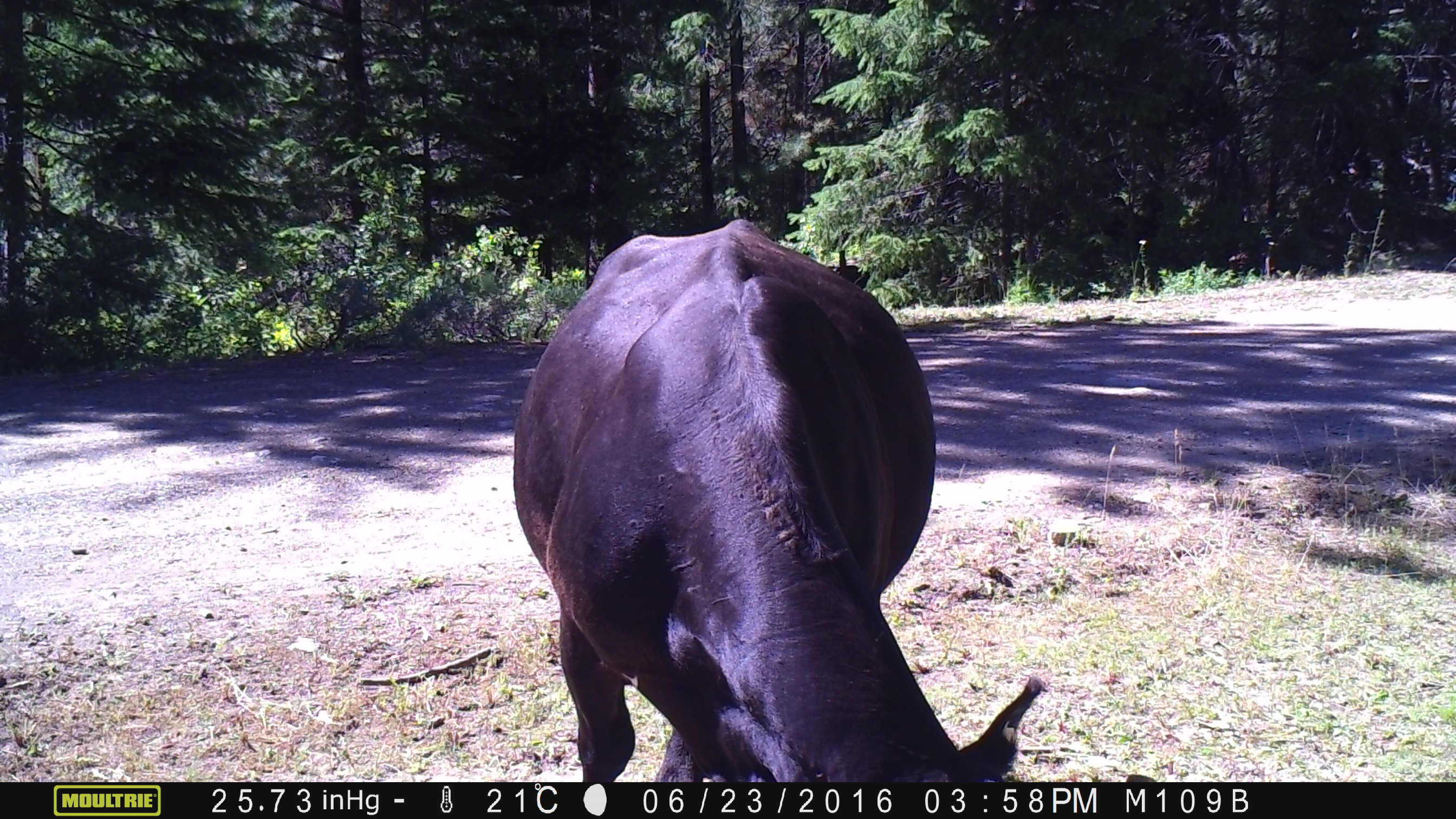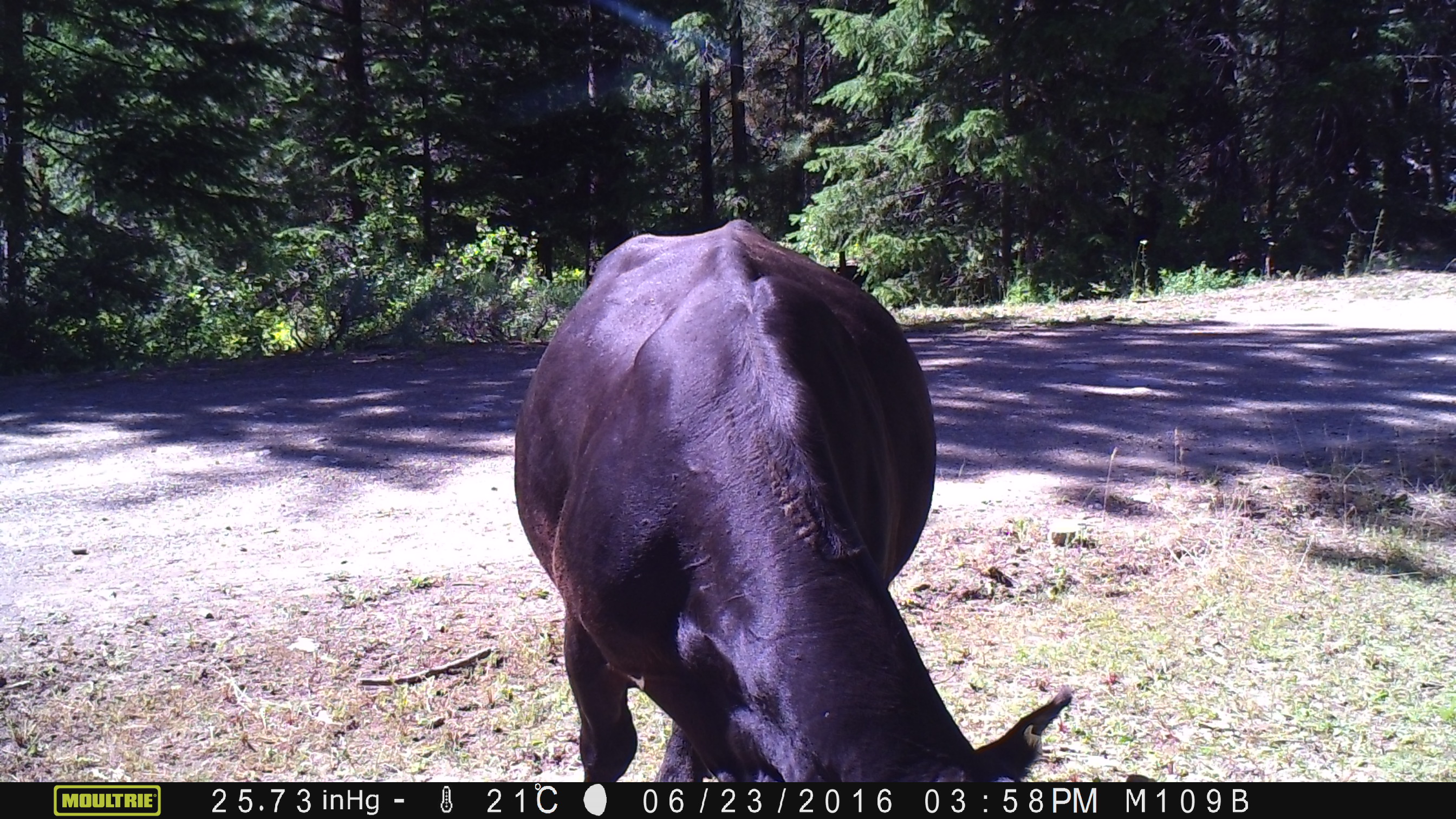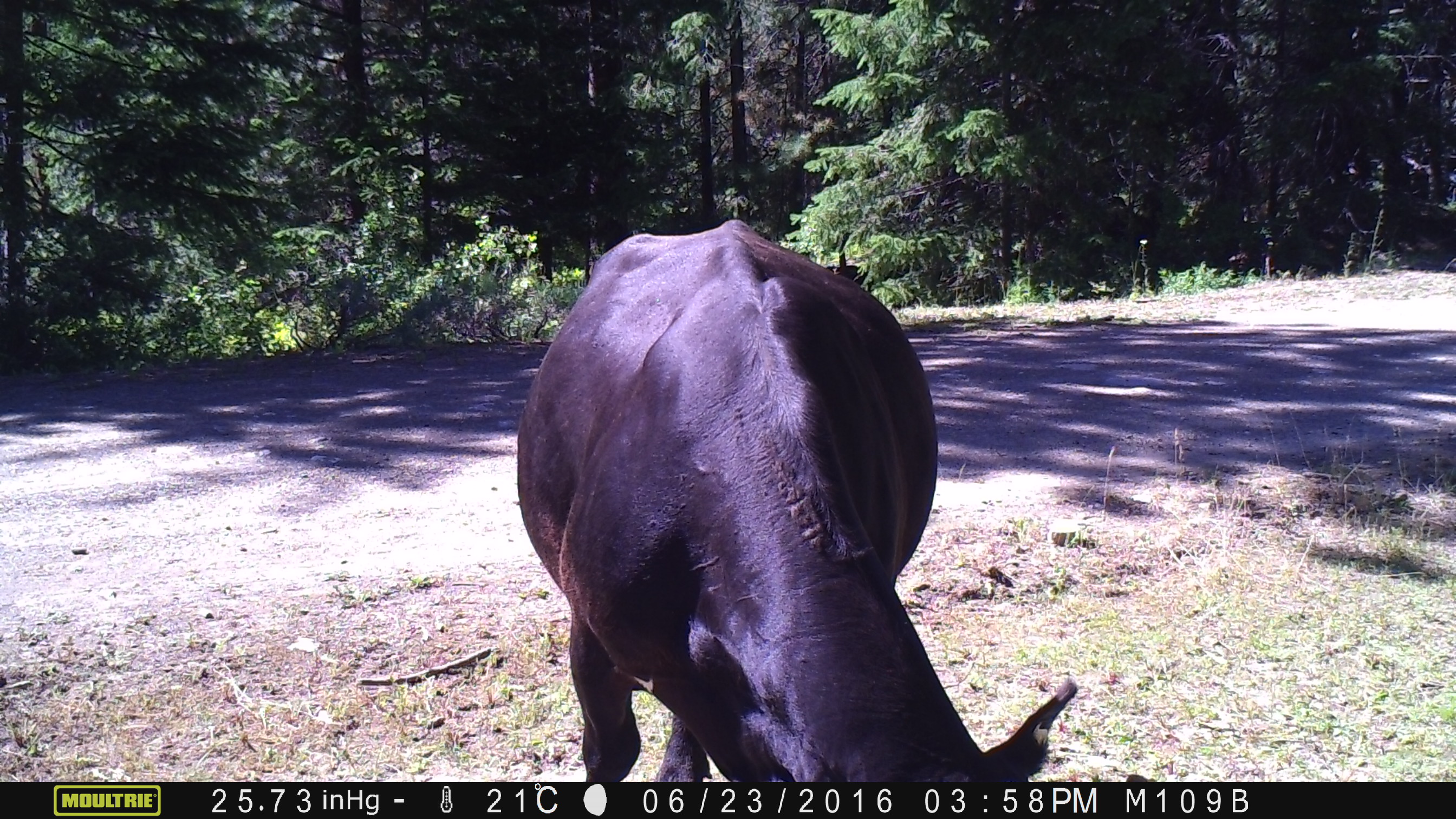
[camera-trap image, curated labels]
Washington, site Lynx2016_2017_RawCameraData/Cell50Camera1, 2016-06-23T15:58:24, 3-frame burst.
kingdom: Animalia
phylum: Chordata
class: Mammalia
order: Artiodactyla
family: Bovidae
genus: Bos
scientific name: Bos taurus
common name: domestic cattle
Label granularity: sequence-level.